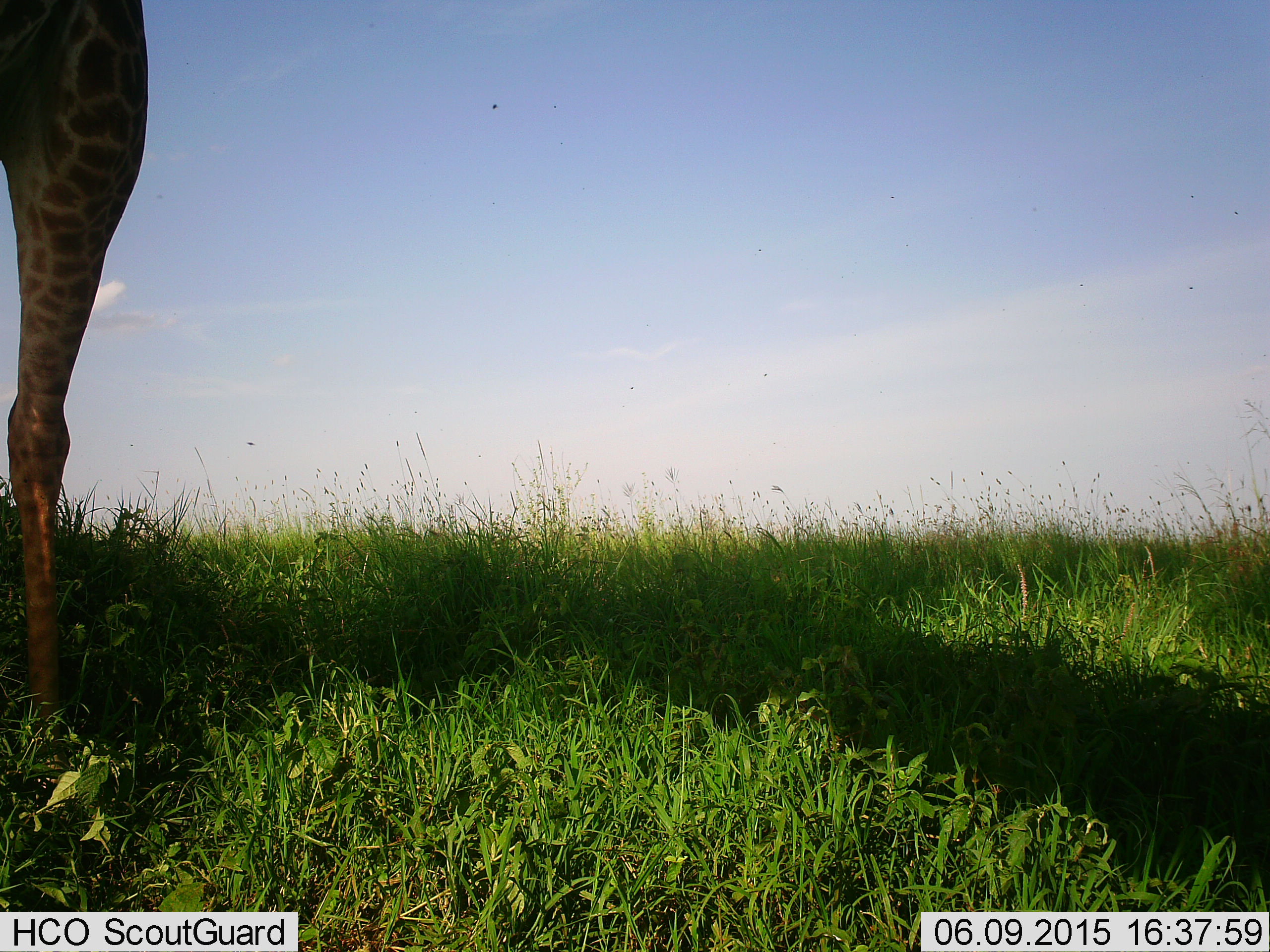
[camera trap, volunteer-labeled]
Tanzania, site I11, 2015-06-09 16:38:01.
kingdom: Animalia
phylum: Chordata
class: Mammalia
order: Artiodactyla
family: Giraffidae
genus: Giraffa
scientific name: Giraffa camelopardalis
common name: giraffe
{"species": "giraffe (Giraffa camelopardalis)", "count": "1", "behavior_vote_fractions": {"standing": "90%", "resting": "10%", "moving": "10%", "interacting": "0%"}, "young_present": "0%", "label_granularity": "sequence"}